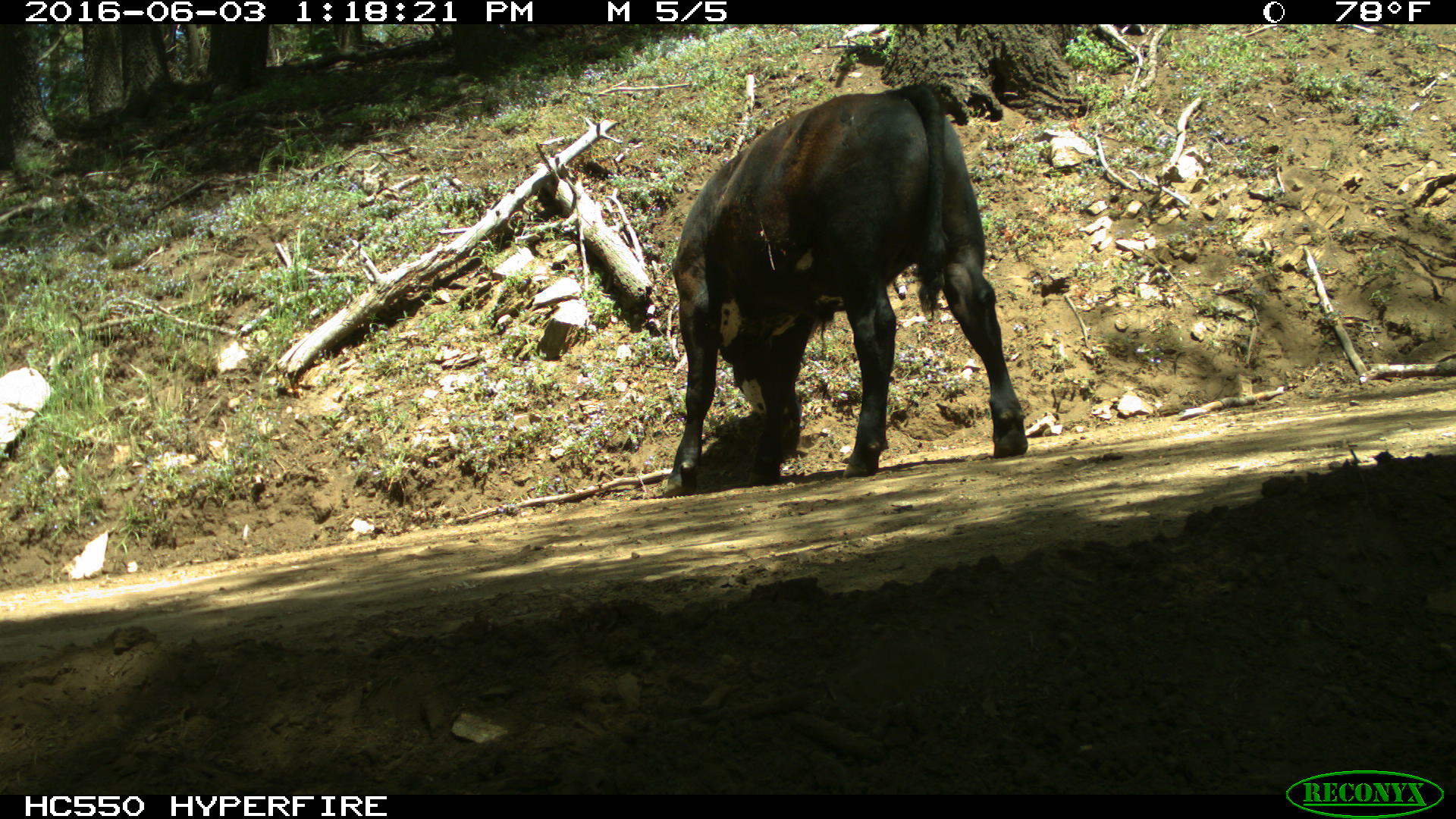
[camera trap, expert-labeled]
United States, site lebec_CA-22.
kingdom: Animalia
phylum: Chordata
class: Mammalia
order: Artiodactyla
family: Bovidae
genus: Bos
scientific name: Bos taurus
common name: domestic cow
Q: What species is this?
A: Bos taurus (domestic cow).